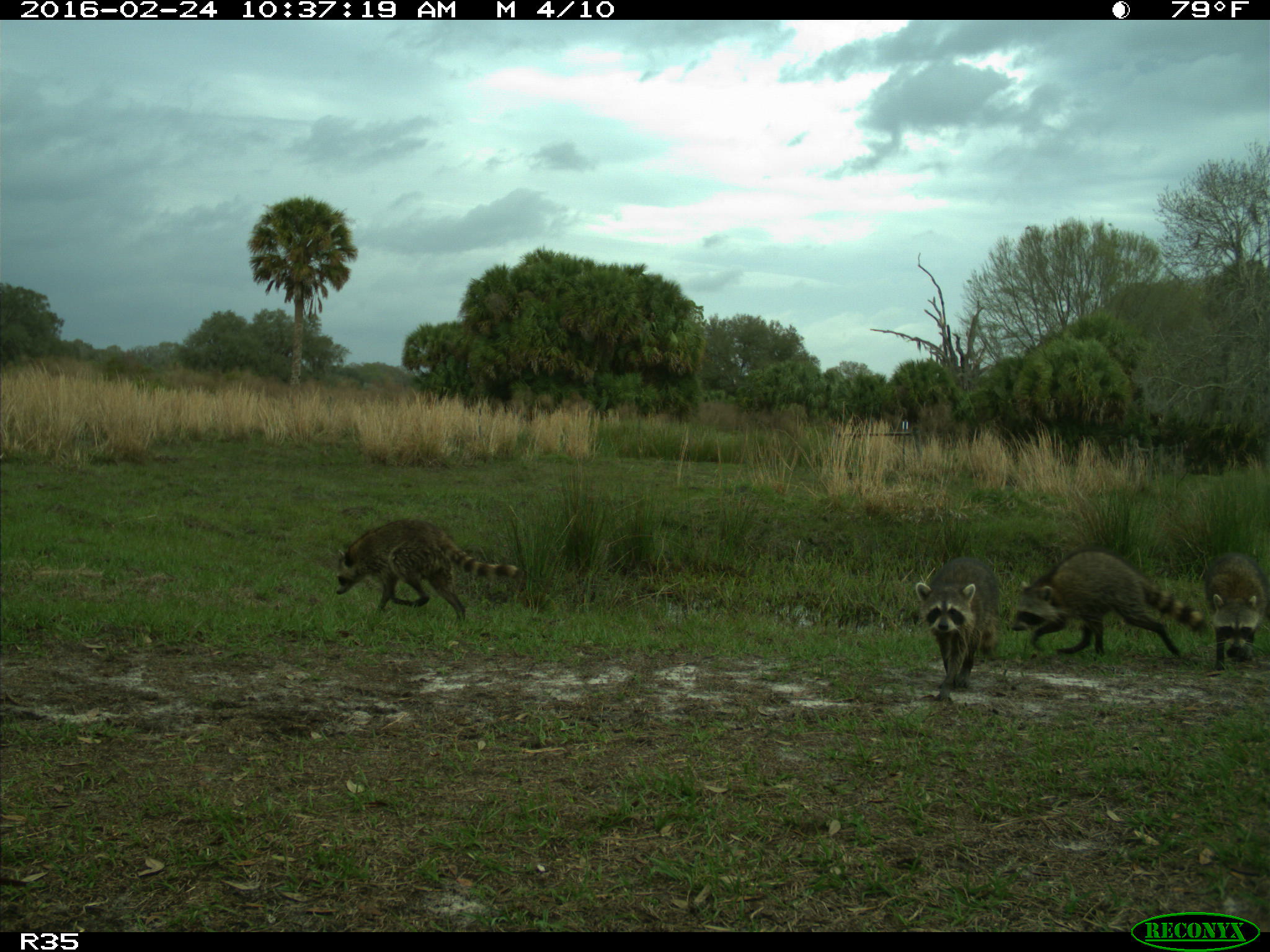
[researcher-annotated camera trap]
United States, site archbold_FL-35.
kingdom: Animalia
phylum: Chordata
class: Mammalia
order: Carnivora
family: Procyonidae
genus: Procyon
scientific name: Procyon lotor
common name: common raccoon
Procyon lotor (common raccoon).